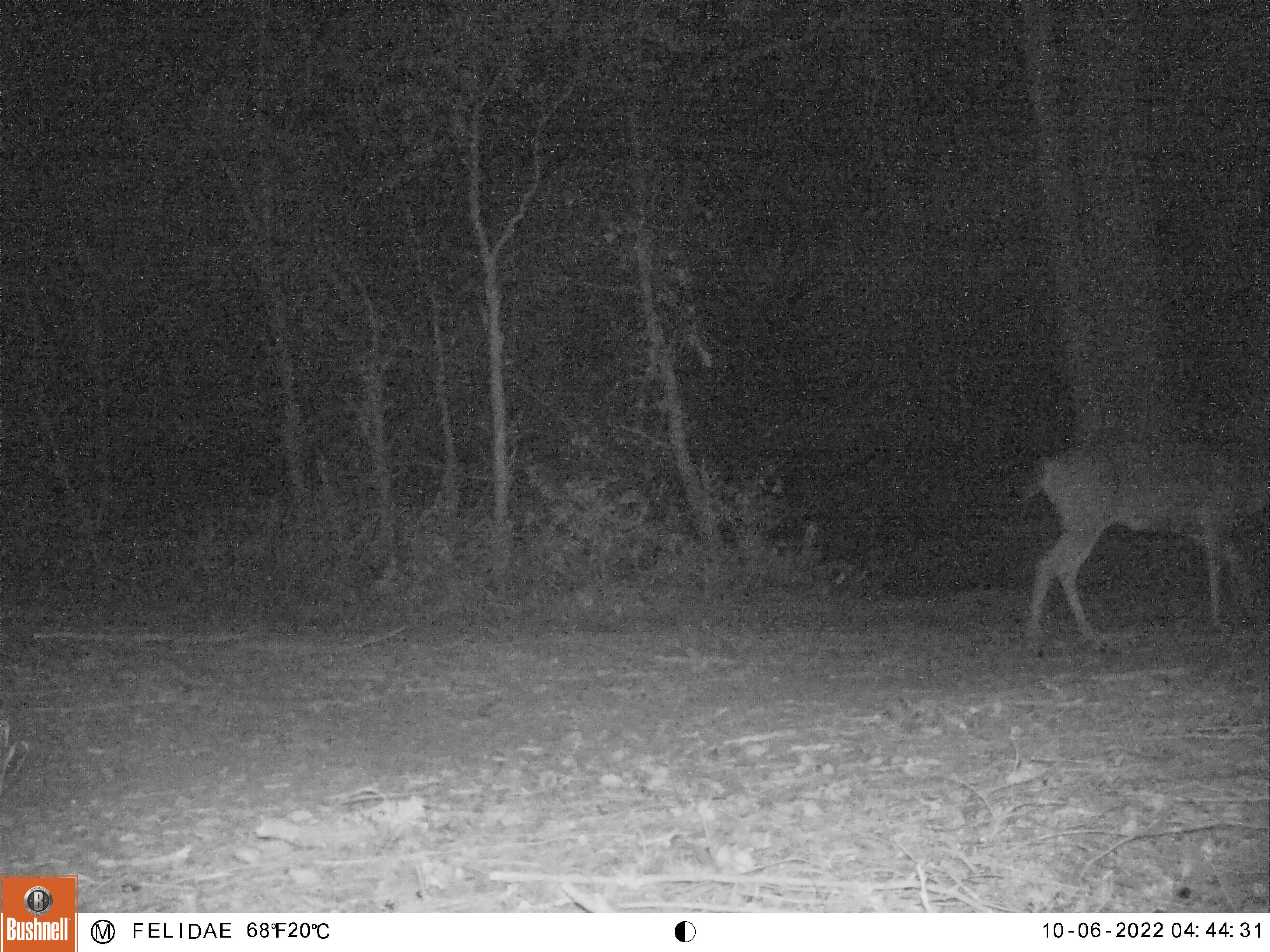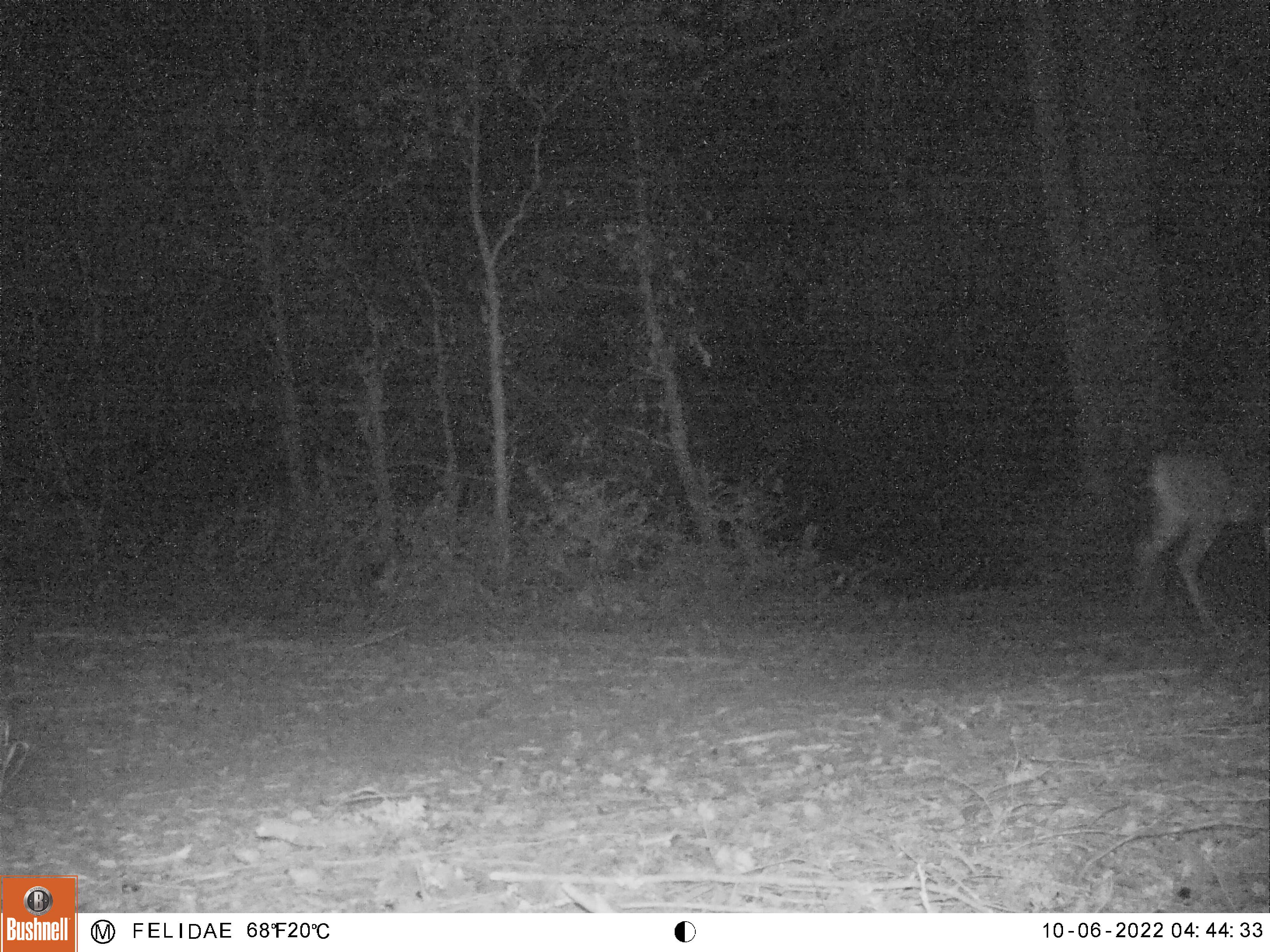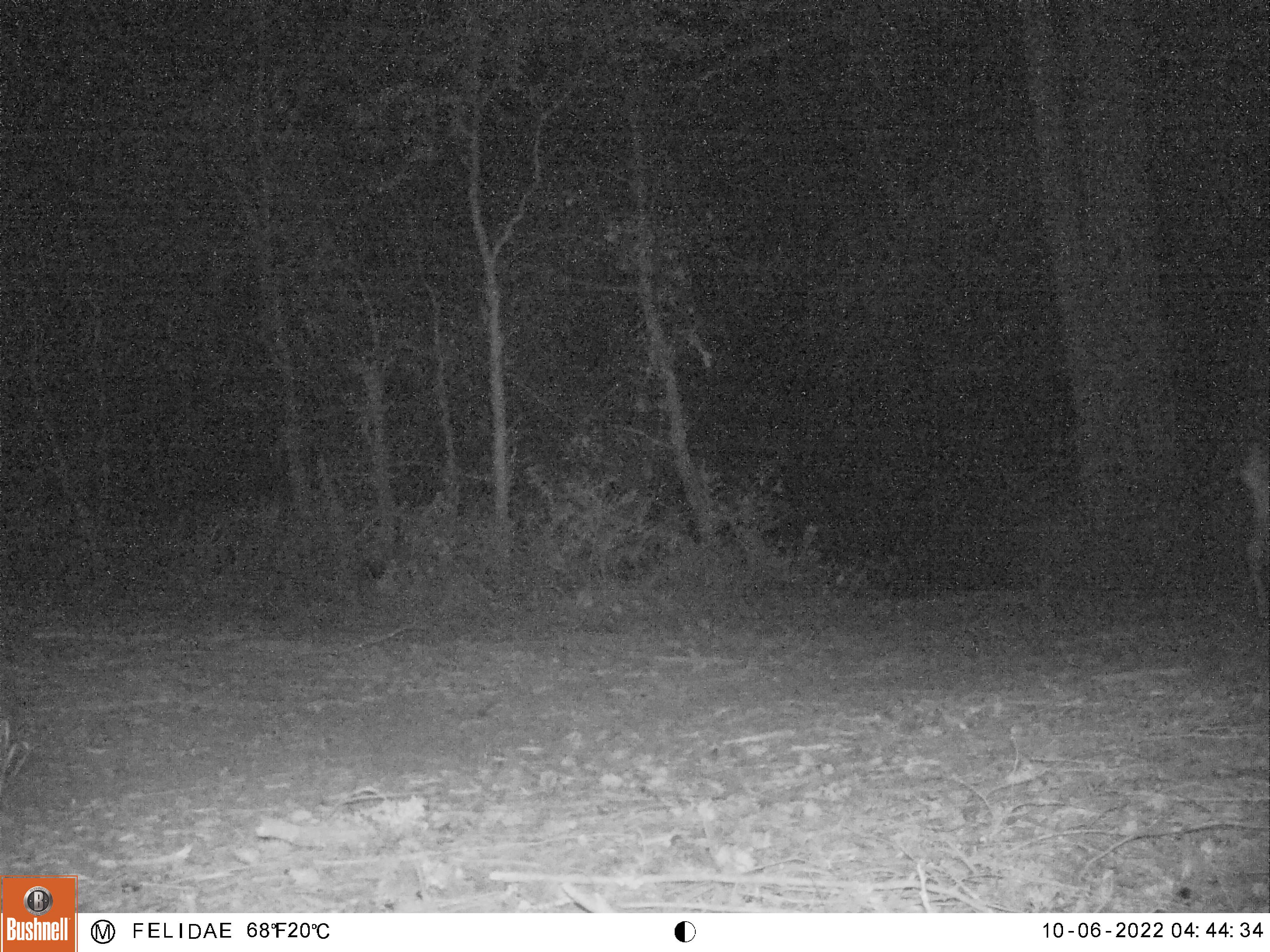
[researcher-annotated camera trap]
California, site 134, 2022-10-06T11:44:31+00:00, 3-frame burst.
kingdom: Animalia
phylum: Chordata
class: Mammalia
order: Artiodactyla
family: Cervidae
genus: Odocoileus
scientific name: Odocoileus hemionus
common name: mule deer